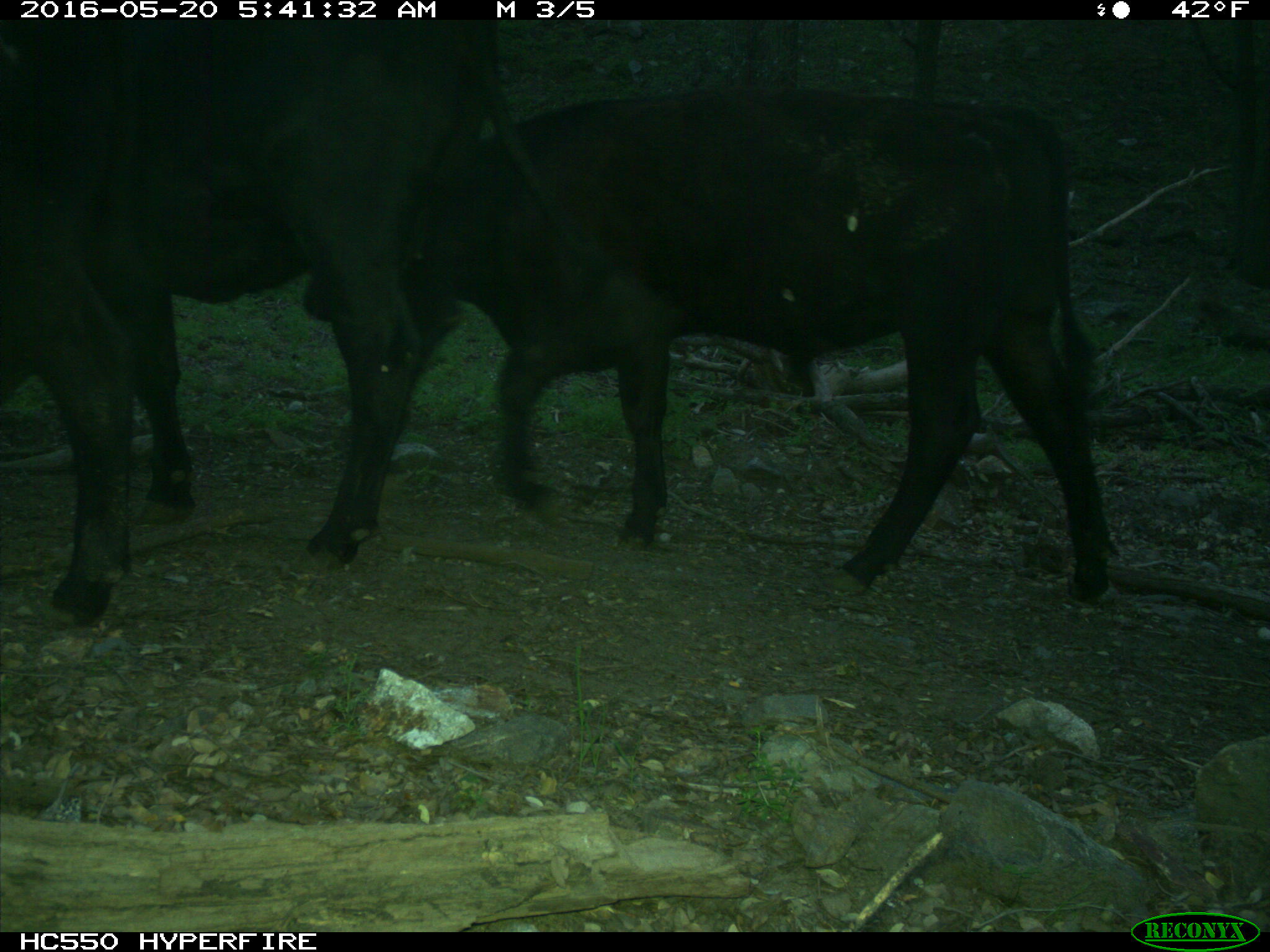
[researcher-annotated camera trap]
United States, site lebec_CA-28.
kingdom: Animalia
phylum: Chordata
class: Mammalia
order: Artiodactyla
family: Bovidae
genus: Bos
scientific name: Bos taurus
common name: domestic cow